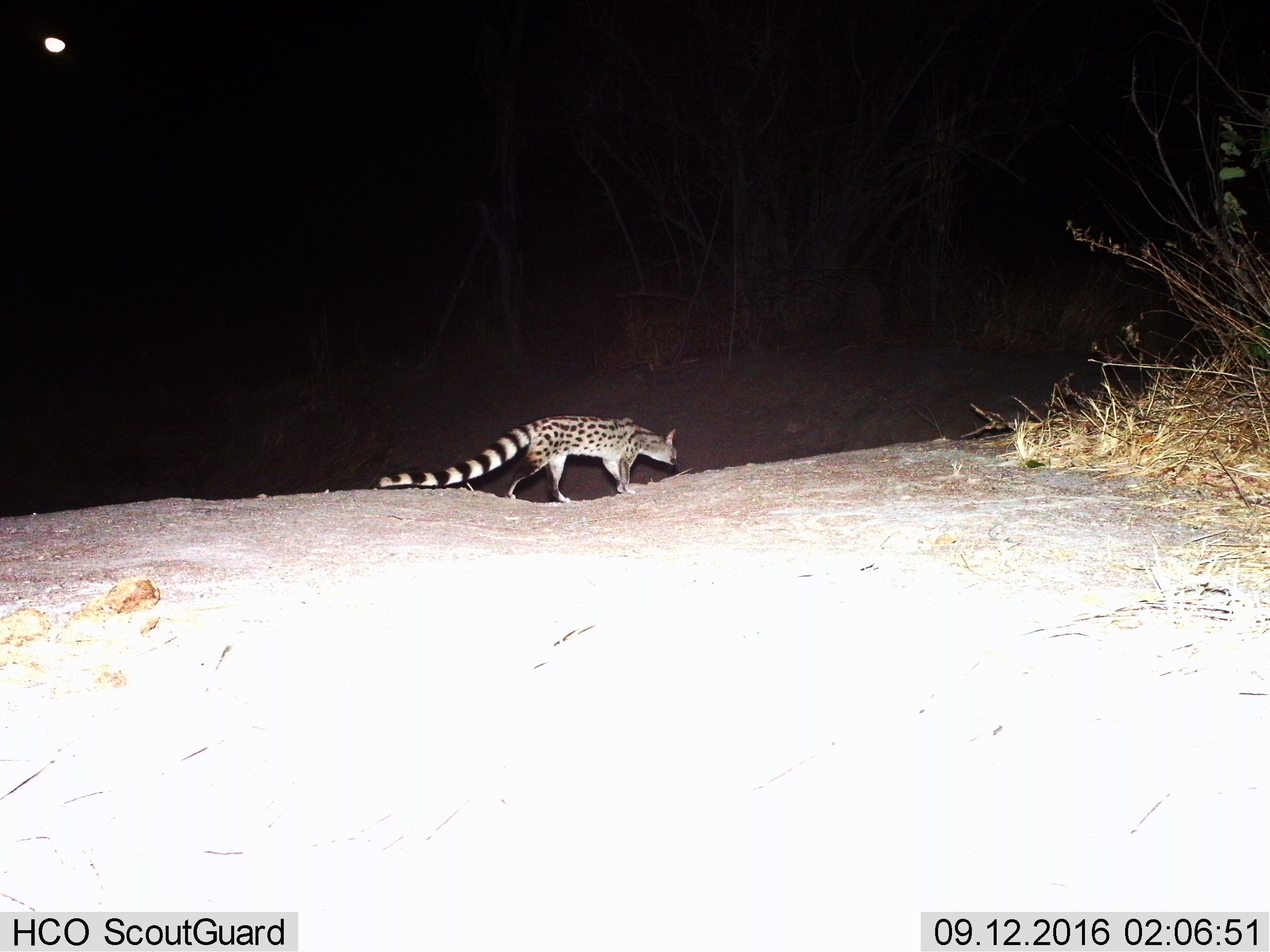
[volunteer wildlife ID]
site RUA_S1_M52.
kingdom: Animalia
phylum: Chordata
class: Mammalia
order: Carnivora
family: Viverridae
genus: Genetta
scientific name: Genetta genetta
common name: small-spotted genet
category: genetcommonsmallspotted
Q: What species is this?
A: Genetcommonsmallspotted (small-spotted genet) (Genetta genetta).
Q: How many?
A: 1.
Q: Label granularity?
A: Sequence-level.